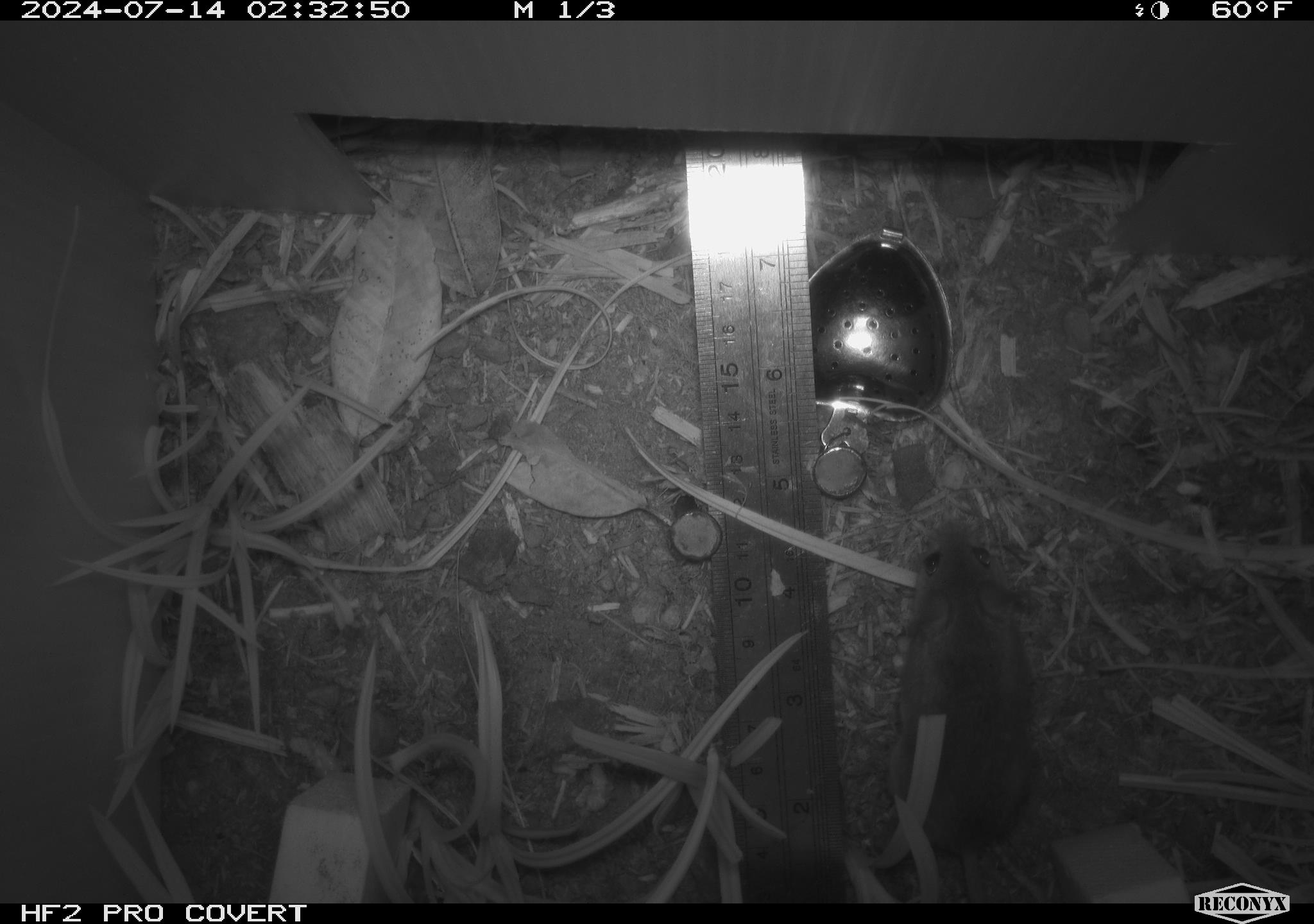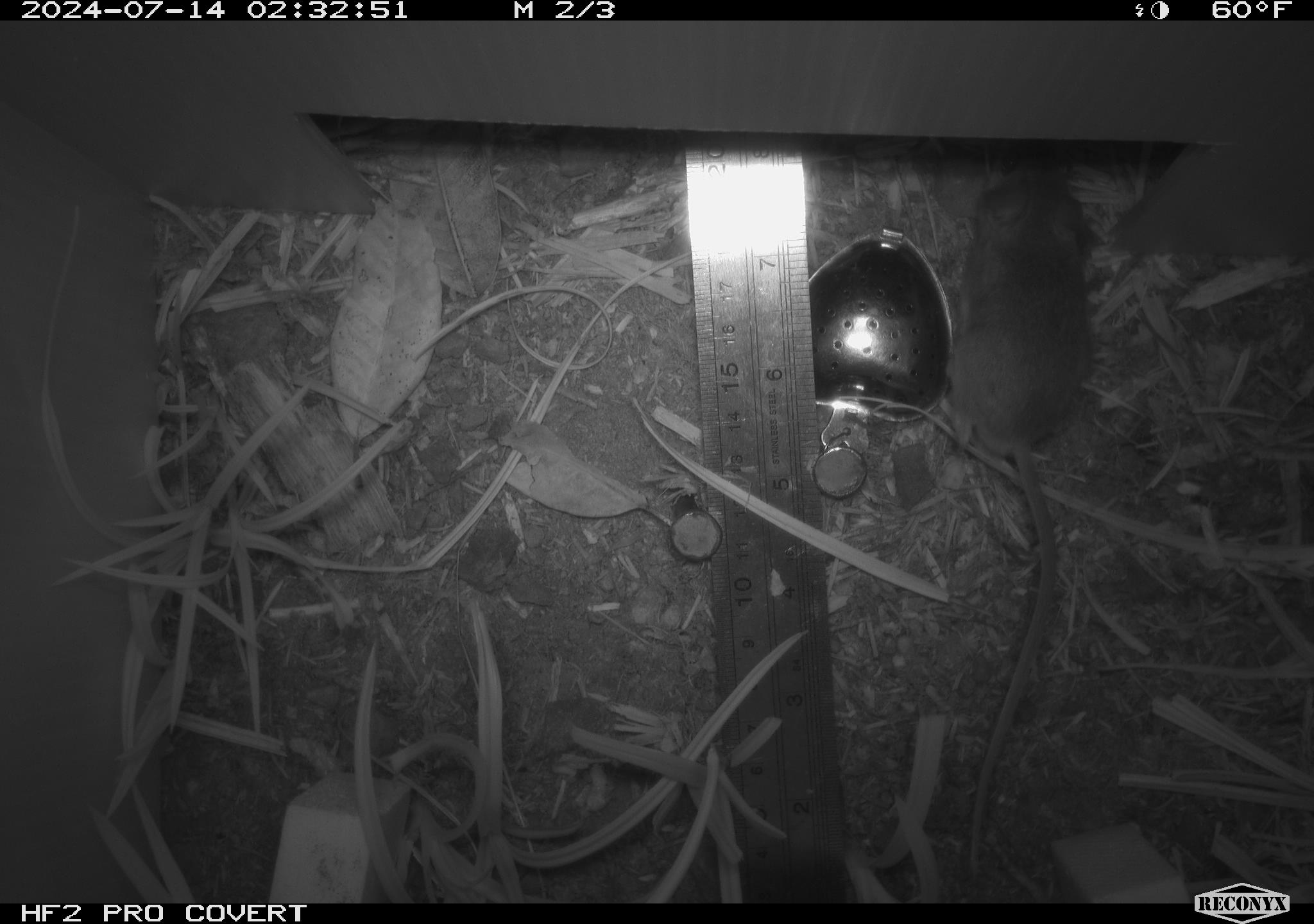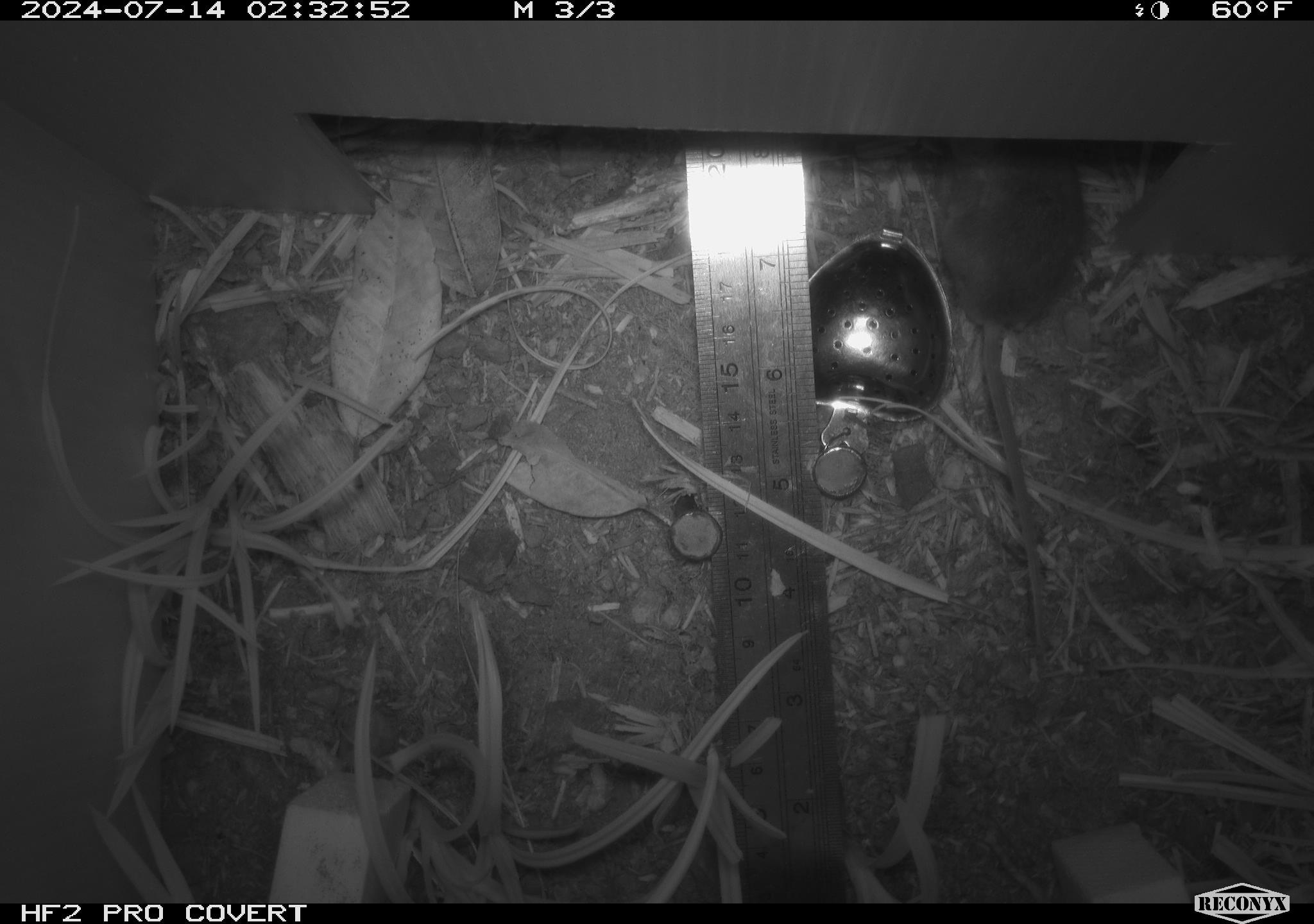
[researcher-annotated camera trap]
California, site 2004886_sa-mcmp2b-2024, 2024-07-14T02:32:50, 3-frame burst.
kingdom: Animalia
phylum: Chordata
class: Mammalia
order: Rodentia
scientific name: Rodentia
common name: mouse species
Mouse species (Rodentia).